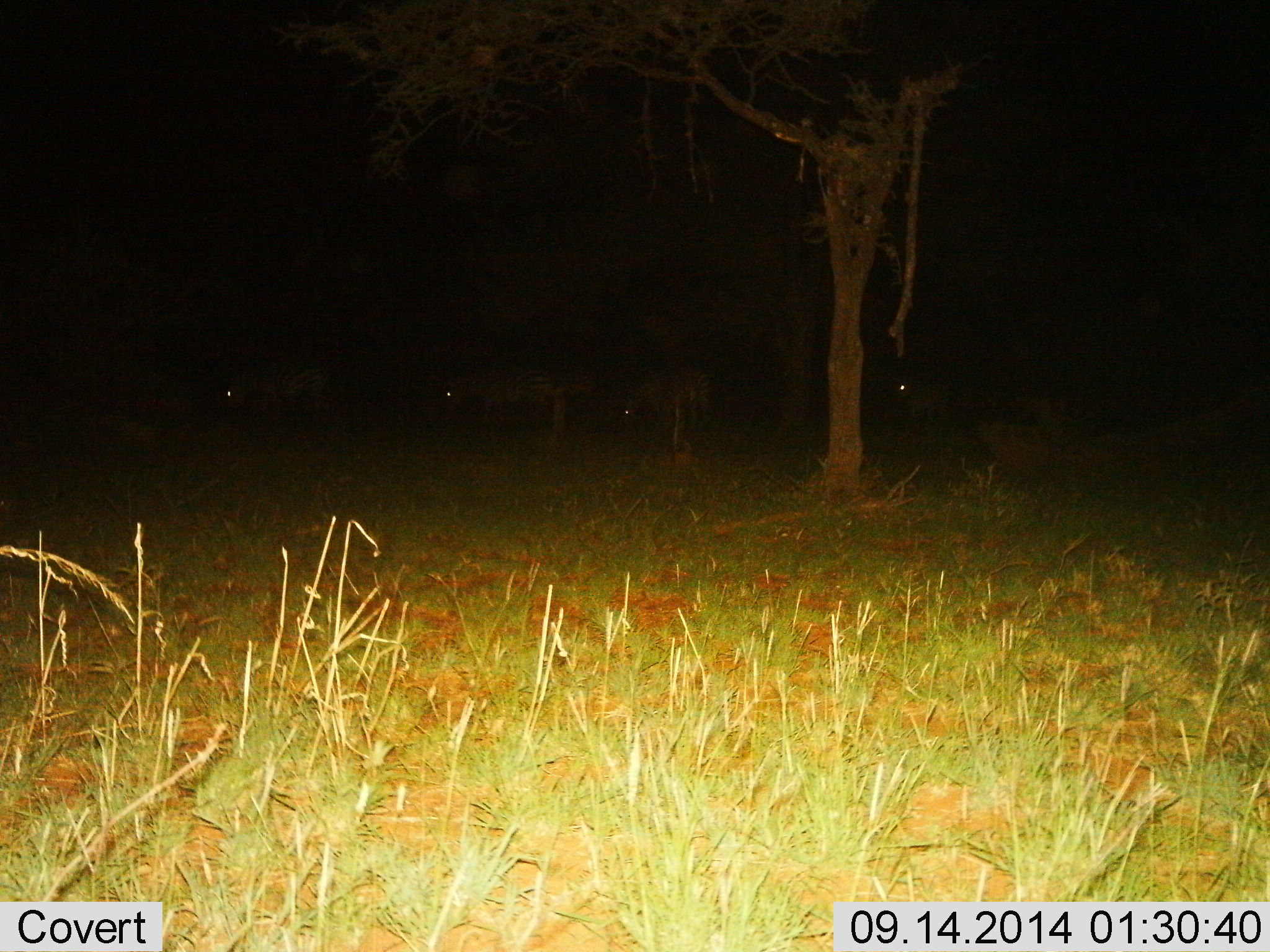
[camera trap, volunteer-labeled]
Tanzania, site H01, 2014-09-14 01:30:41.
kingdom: Animalia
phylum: Chordata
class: Mammalia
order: Perissodactyla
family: Equidae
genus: Equus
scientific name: Equus quagga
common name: plains zebra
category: zebra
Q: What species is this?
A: Zebra (plains zebra) (Equus quagga).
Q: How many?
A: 4.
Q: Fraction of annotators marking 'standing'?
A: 50%.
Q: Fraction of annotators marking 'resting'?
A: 0%.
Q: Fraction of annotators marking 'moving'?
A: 50%.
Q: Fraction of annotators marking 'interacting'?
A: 0%.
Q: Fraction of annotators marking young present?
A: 0%.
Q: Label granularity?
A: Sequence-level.